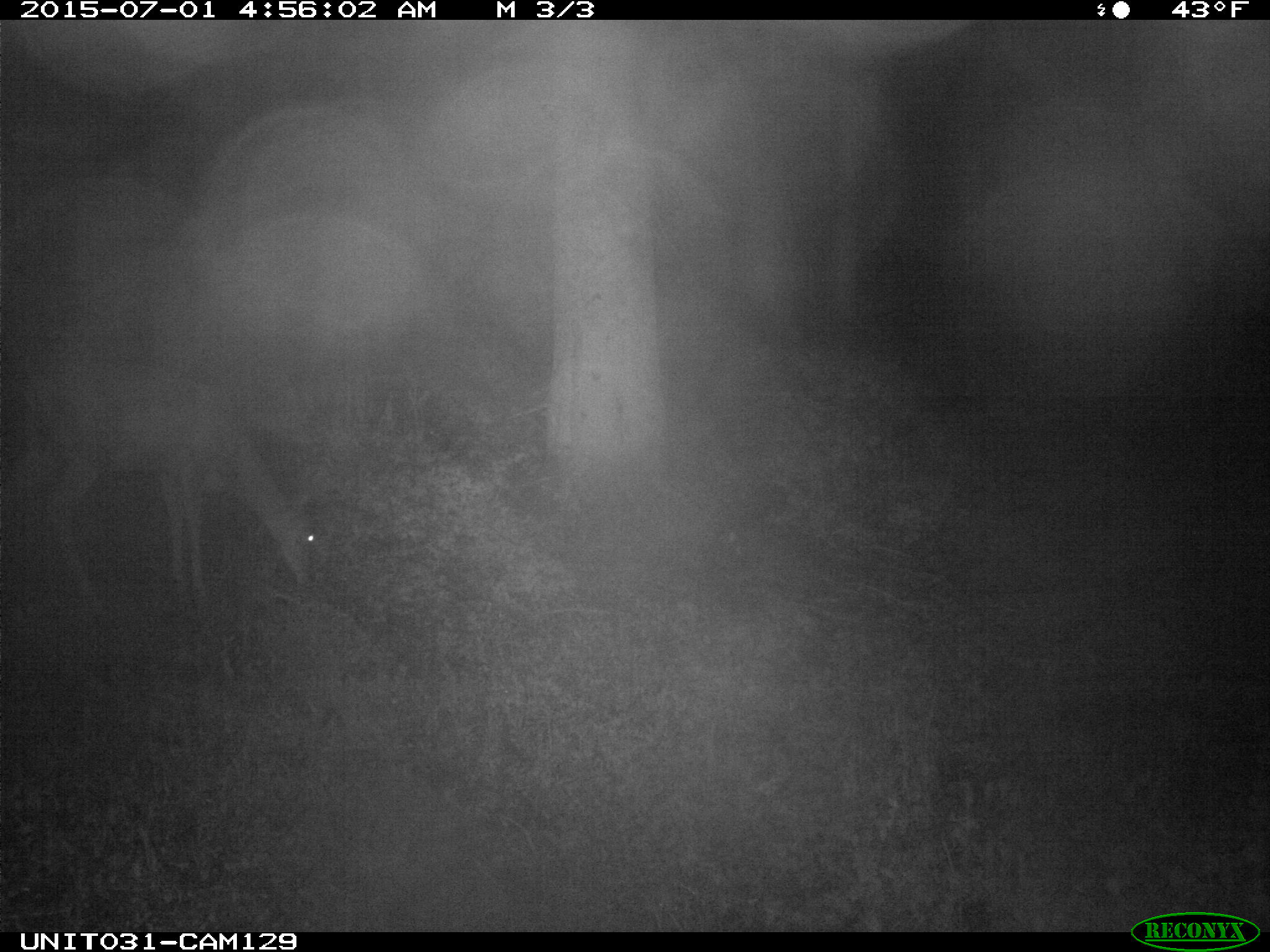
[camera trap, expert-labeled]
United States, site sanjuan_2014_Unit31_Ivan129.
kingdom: Animalia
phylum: Chordata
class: Mammalia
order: Artiodactyla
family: Cervidae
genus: Odocoileus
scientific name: Odocoileus hemionus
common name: mule deer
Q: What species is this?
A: Odocoileus hemionus (mule deer).